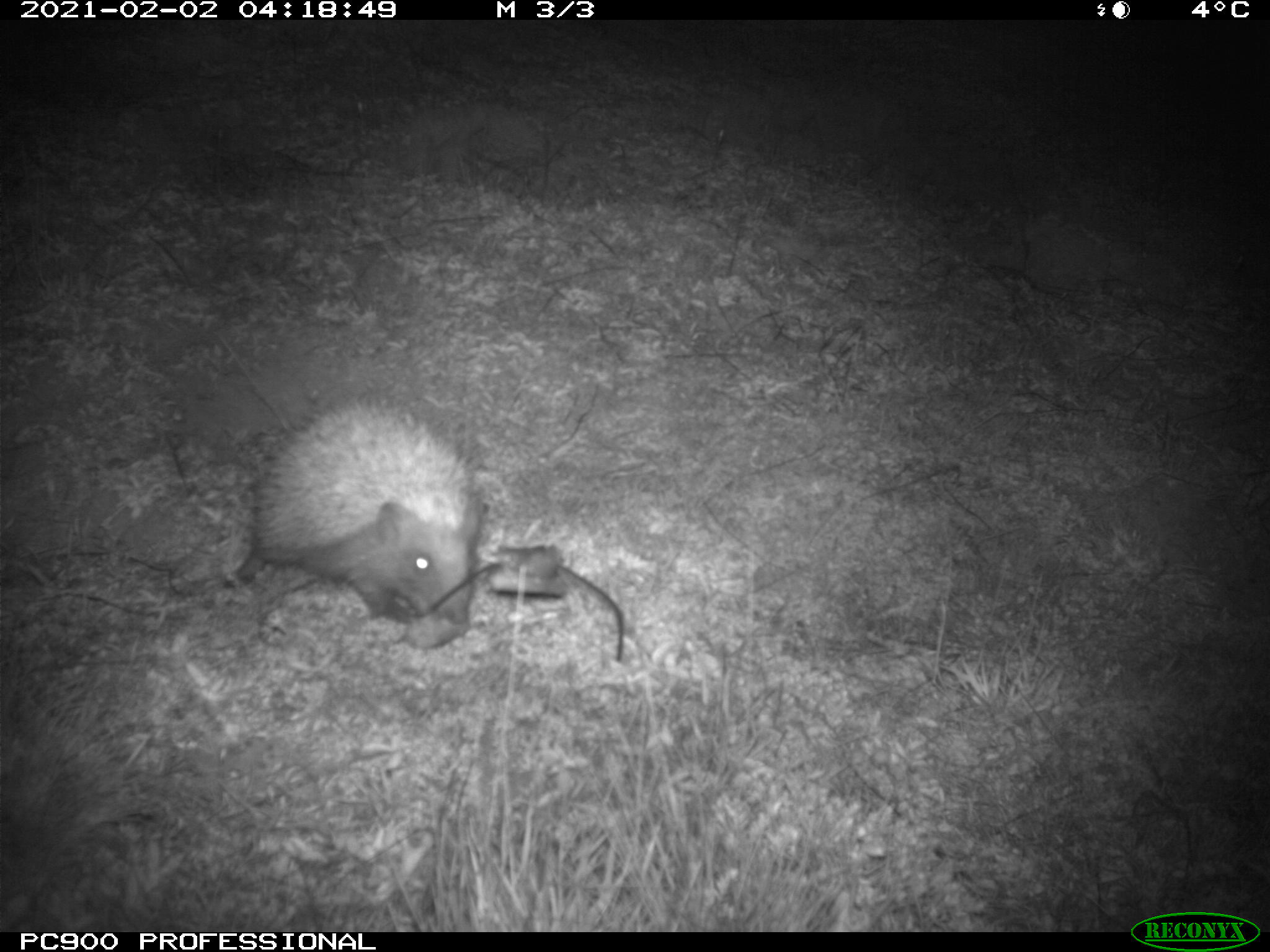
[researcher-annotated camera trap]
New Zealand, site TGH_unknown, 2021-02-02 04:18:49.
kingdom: Animalia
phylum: Chordata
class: Mammalia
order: Eulipotyphla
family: Erinaceidae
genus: Erinaceus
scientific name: Erinaceus europaeus europaeus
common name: european hedgehog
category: hedgehog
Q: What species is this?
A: Hedgehog (european hedgehog) (Erinaceus europaeus europaeus).